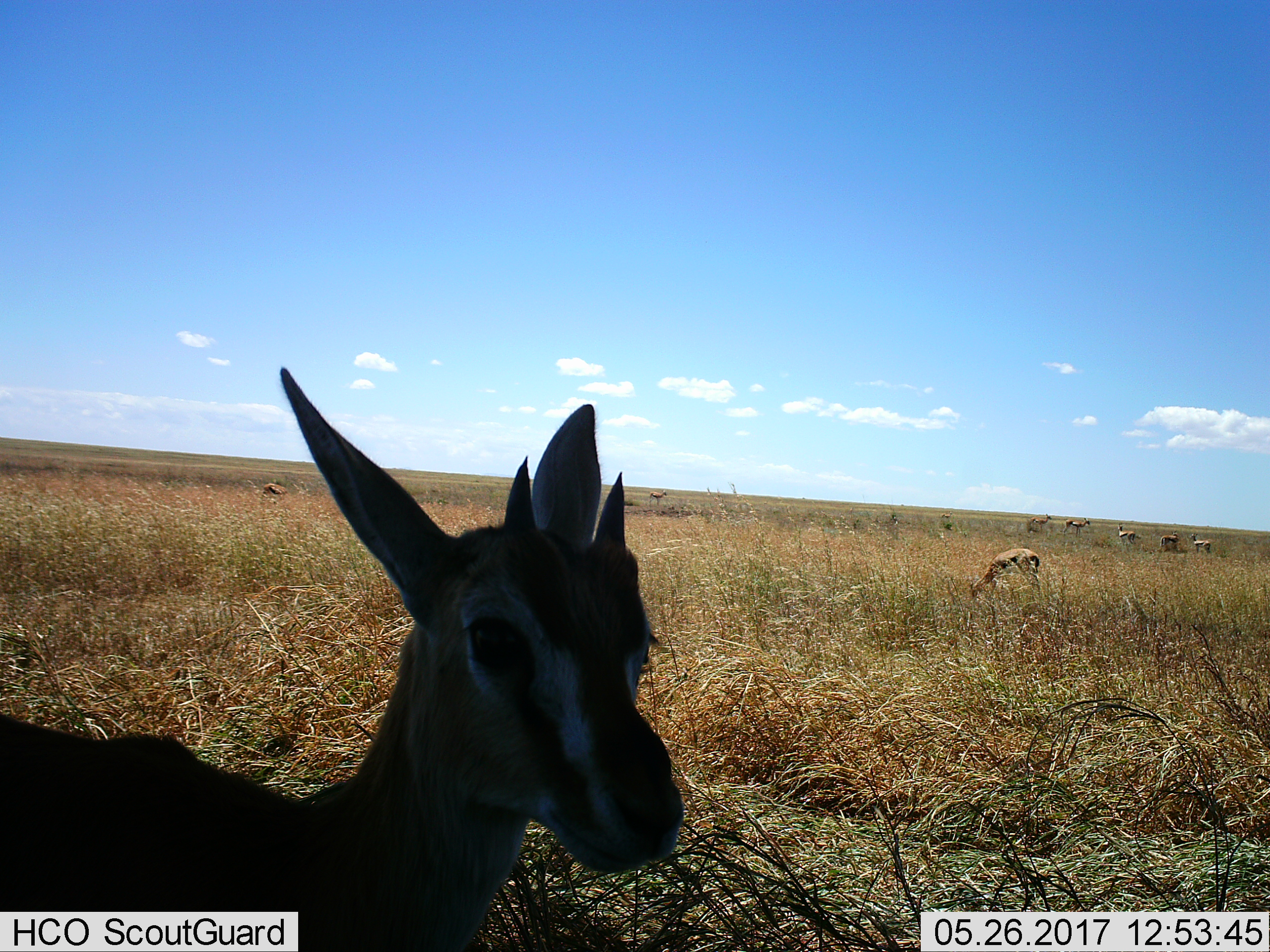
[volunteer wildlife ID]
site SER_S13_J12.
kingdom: Animalia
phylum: Chordata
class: Mammalia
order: Artiodactyla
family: Bovidae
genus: Eudorcas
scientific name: Eudorcas thomsonii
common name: thomson's gazelle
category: gazellethomsons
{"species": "gazellethomsons (thomson's gazelle) (Eudorcas thomsonii)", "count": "11-50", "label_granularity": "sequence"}